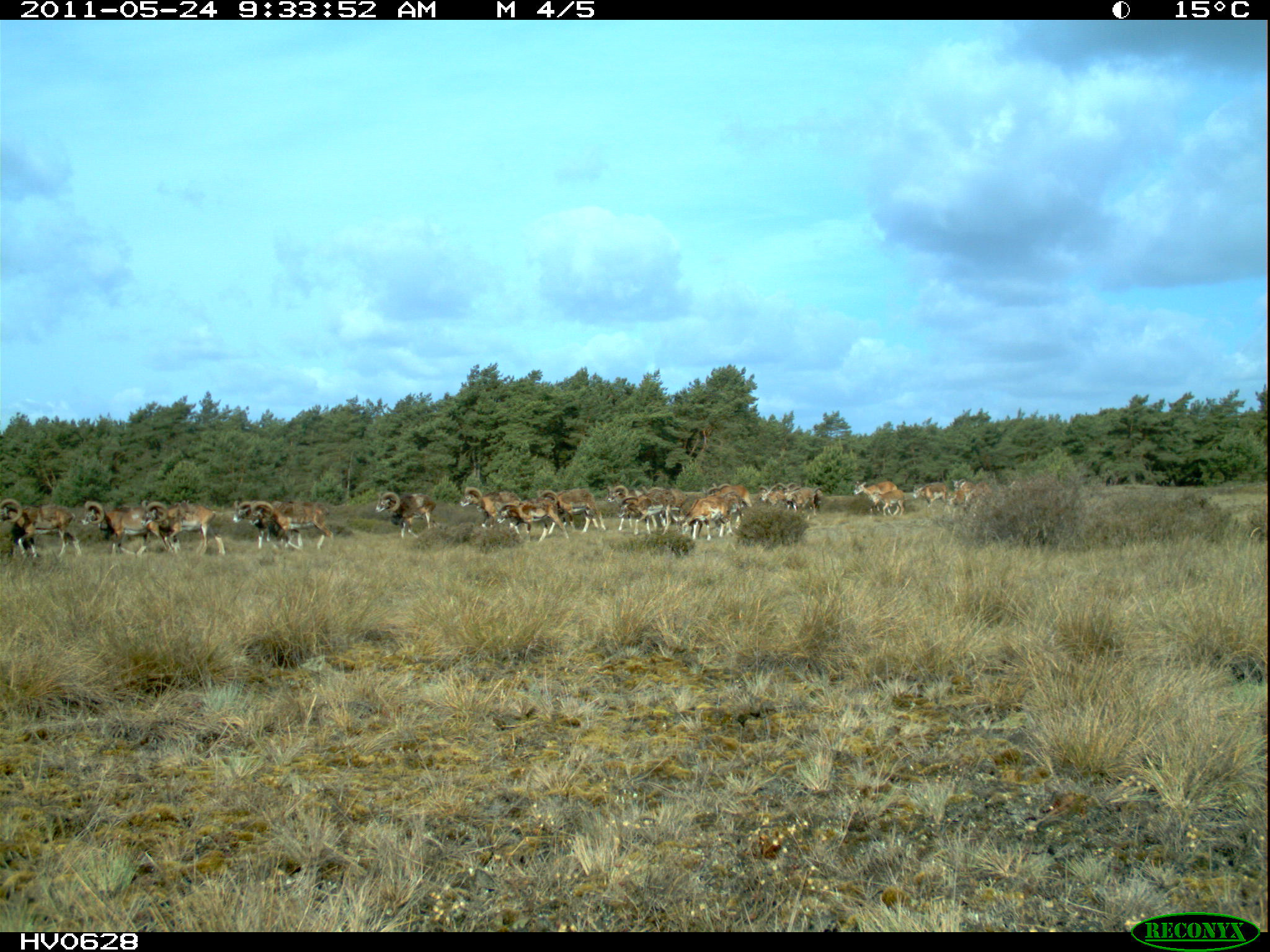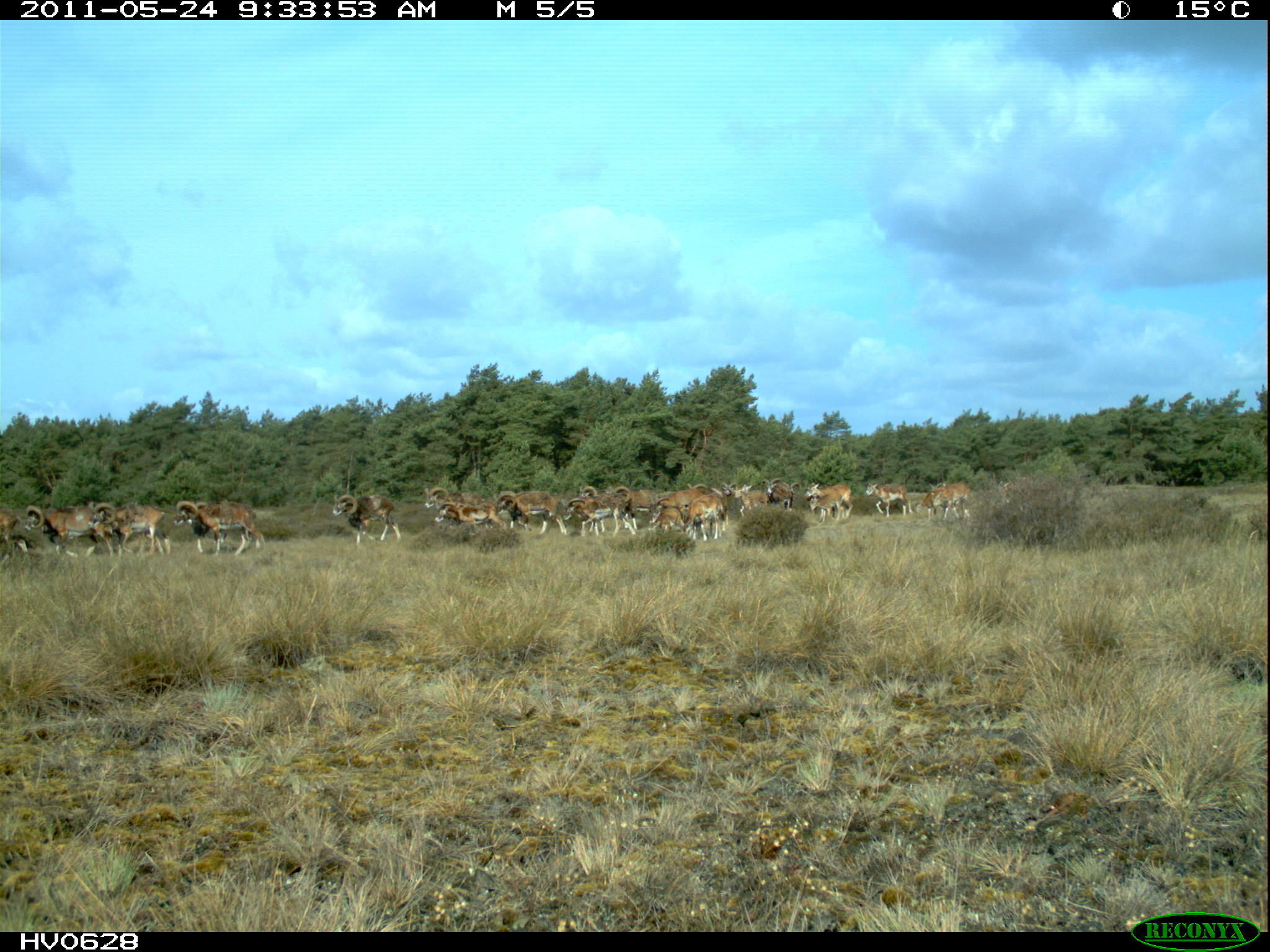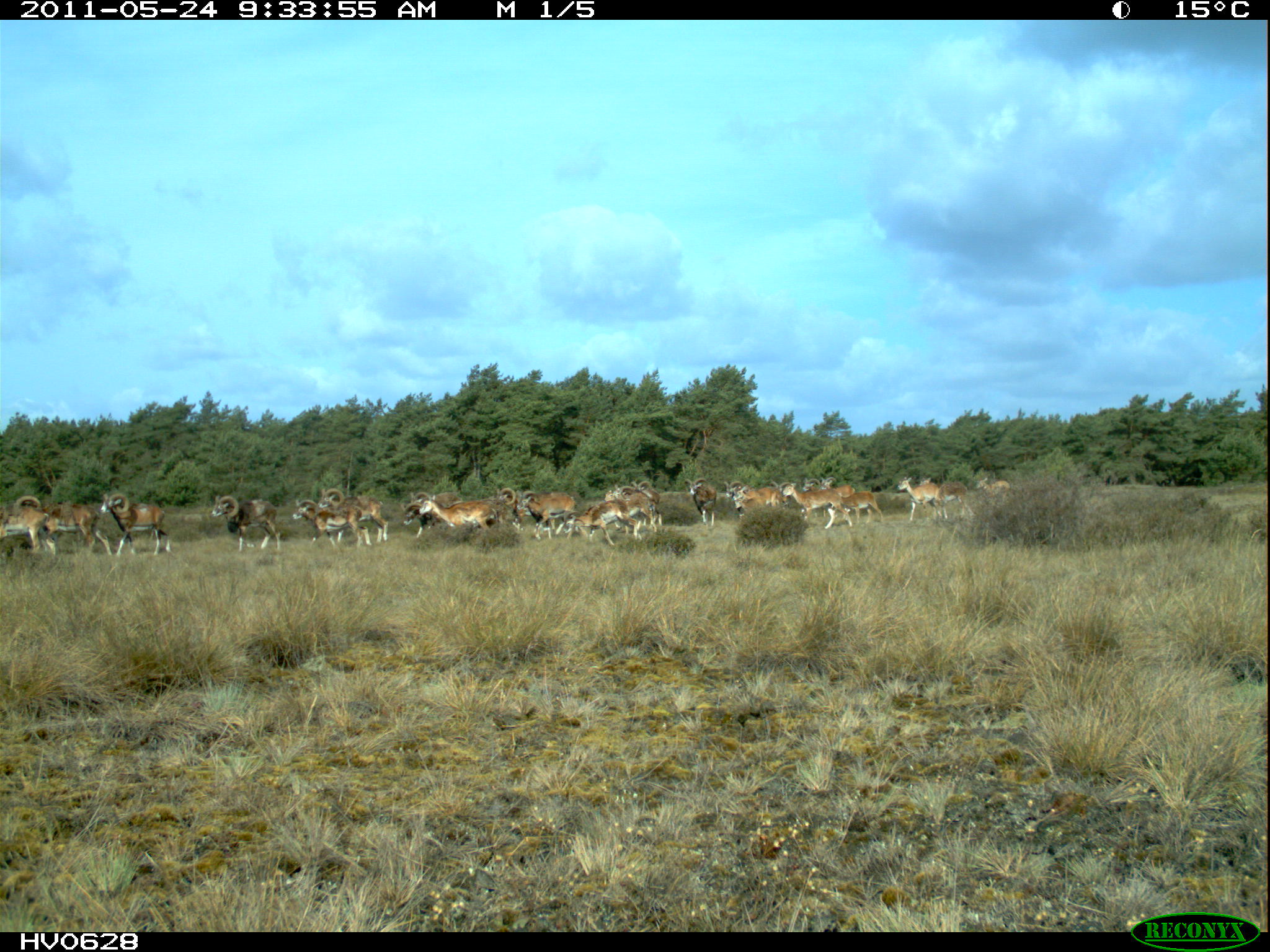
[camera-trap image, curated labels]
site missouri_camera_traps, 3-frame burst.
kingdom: Animalia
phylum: Chordata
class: Mammalia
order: Artiodactyla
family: Bovidae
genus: Ovis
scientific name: Ovis ammon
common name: mouflon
Mouflon (Ovis ammon). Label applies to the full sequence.